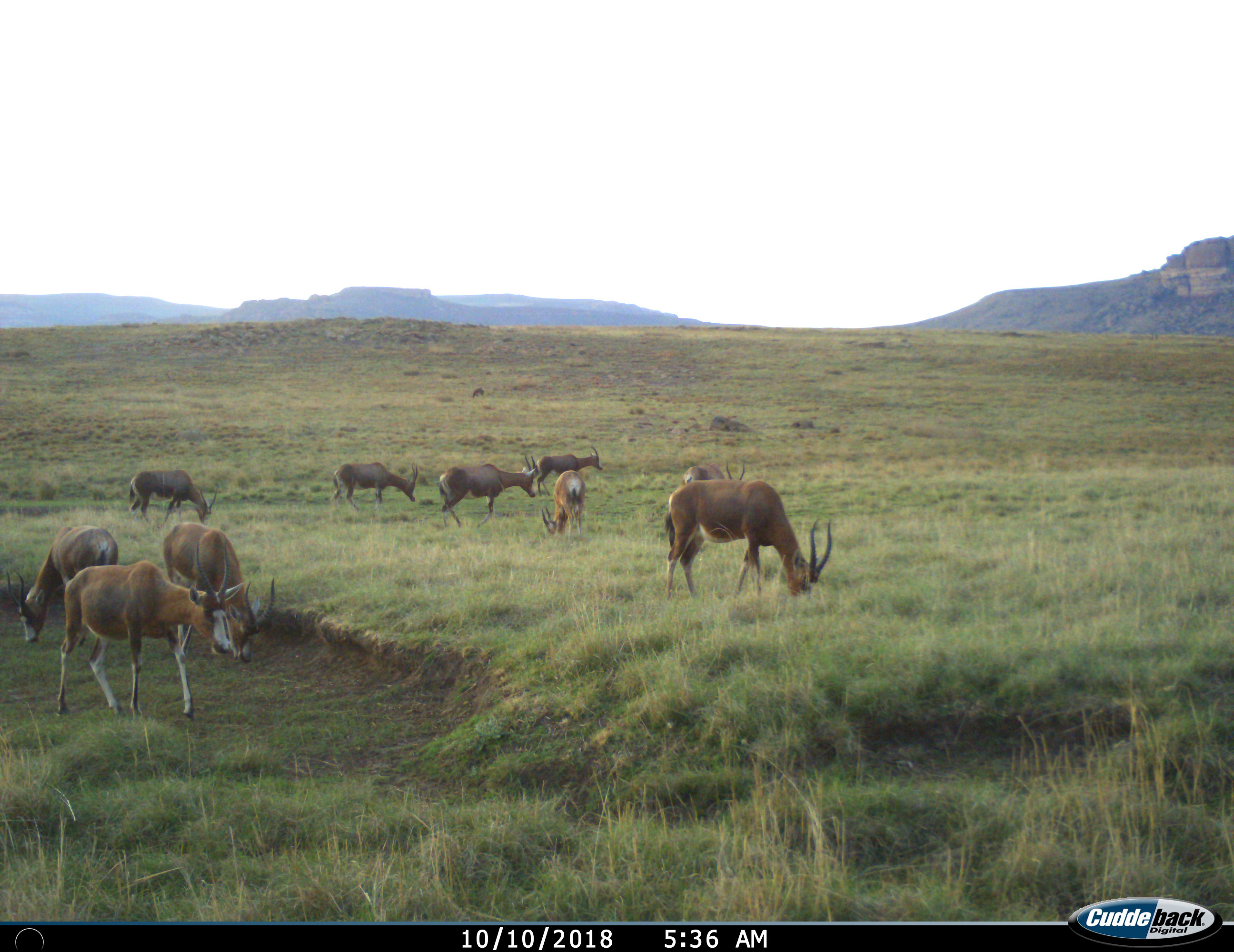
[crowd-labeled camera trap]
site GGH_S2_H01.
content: unidentified animal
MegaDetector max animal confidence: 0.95